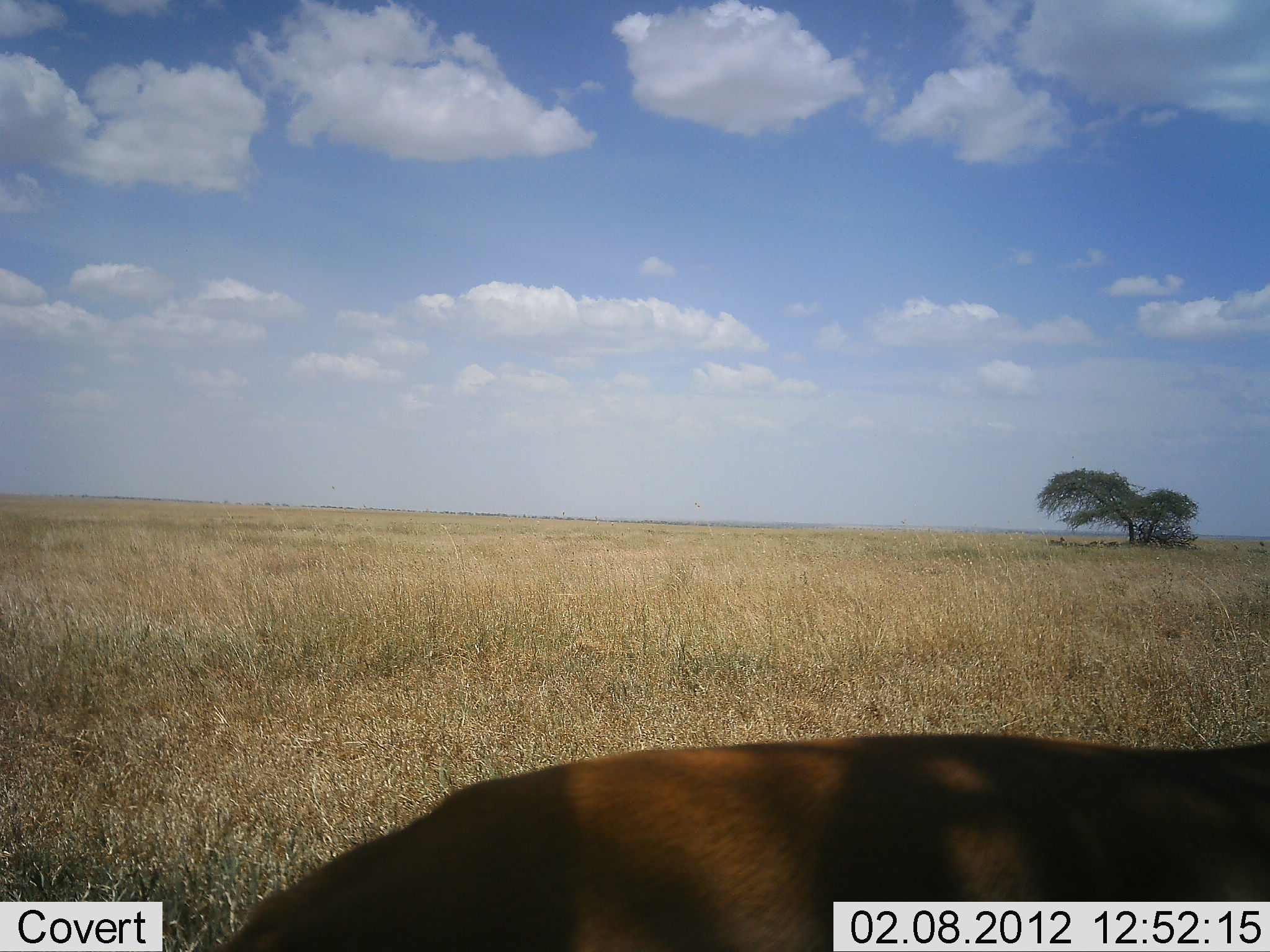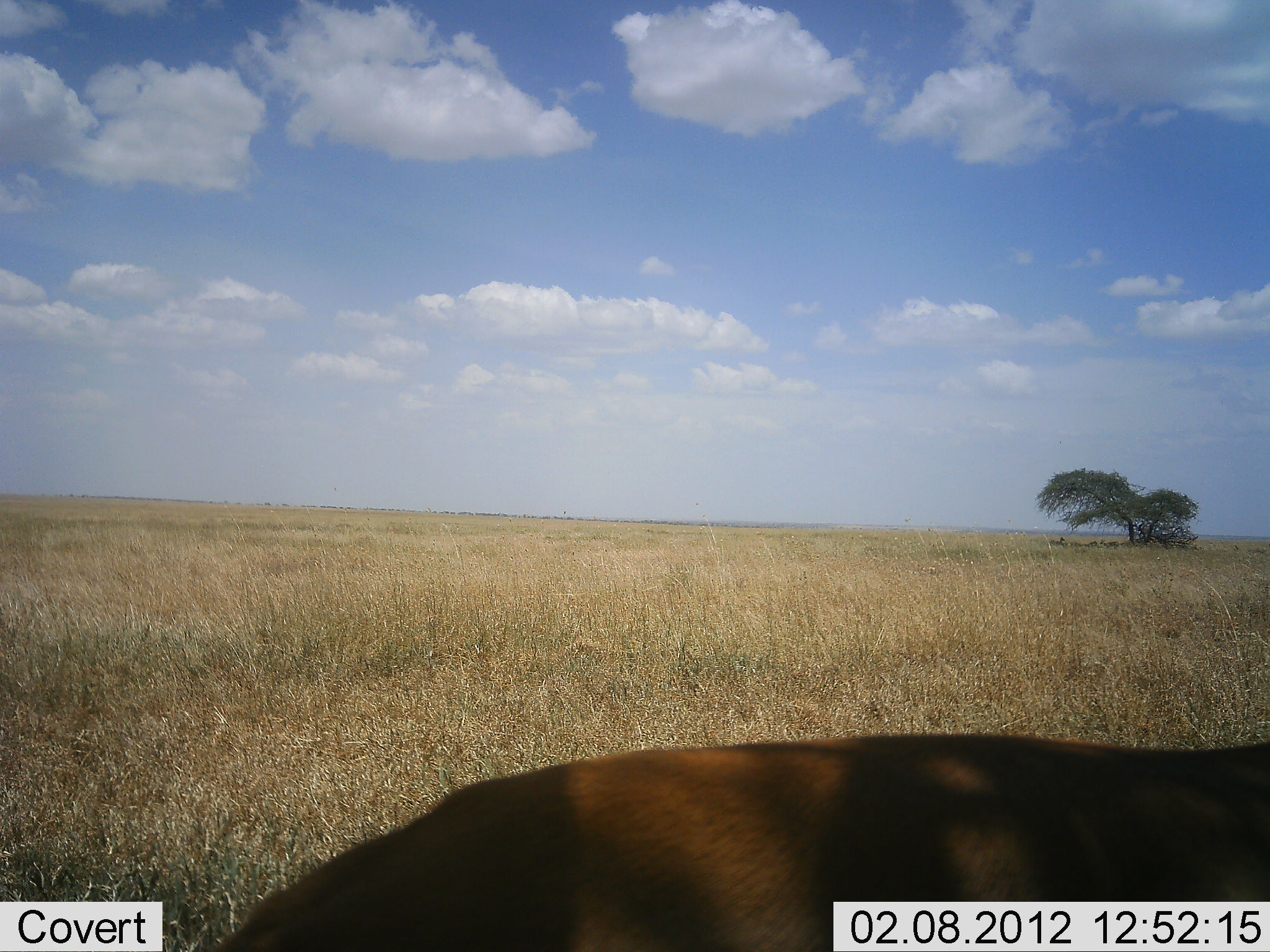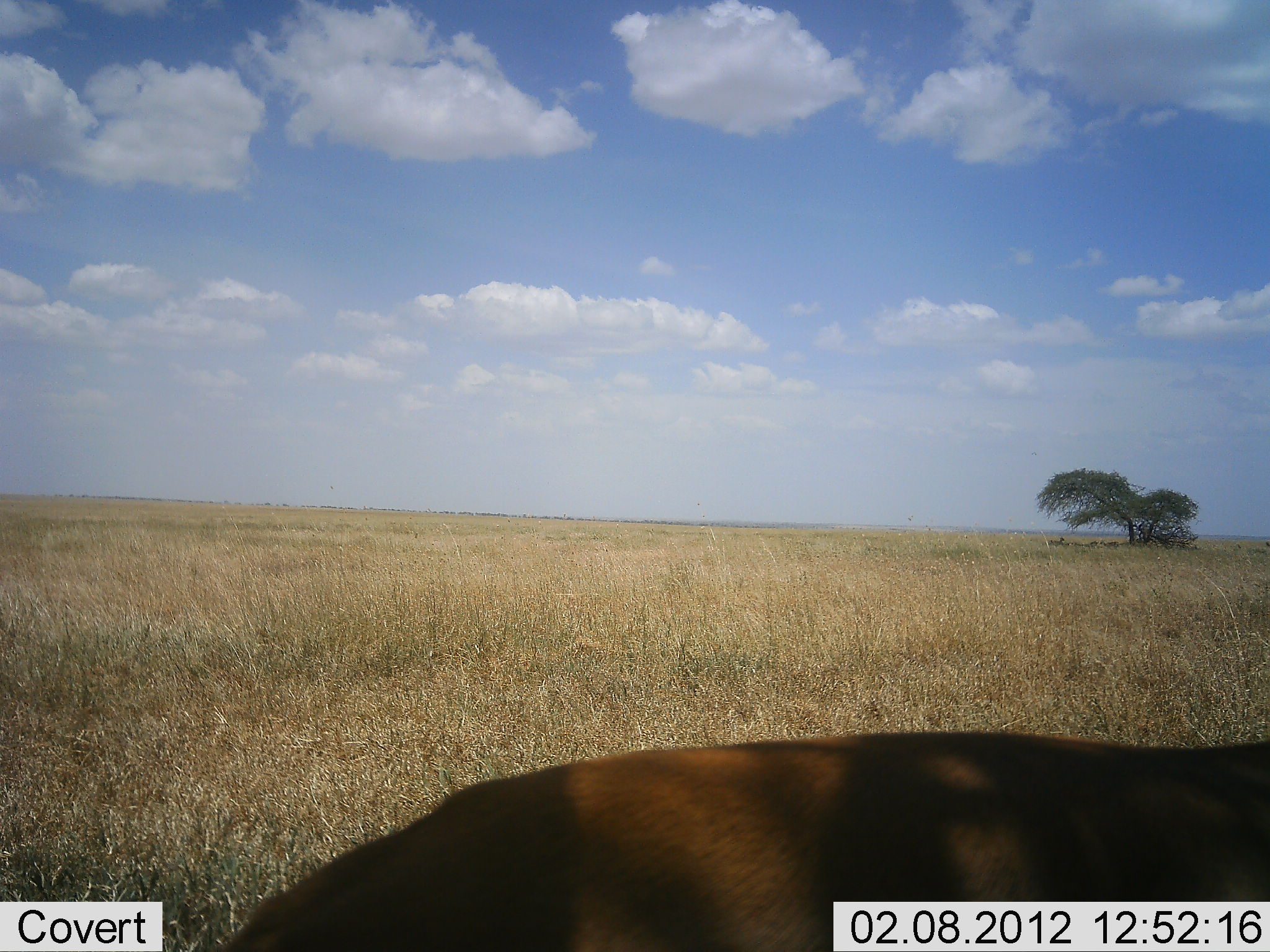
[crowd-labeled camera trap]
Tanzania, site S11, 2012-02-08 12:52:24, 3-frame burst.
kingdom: Animalia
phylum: Chordata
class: Mammalia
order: Artiodactyla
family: Bovidae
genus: Aepyceros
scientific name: Aepyceros melampus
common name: impala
Impala (Aepyceros melampus), count 1. Behavior (volunteer vote fractions): standing 25%, resting 50%, moving 25%, interacting 0%. Young present (vote fraction): 0%. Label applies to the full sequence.